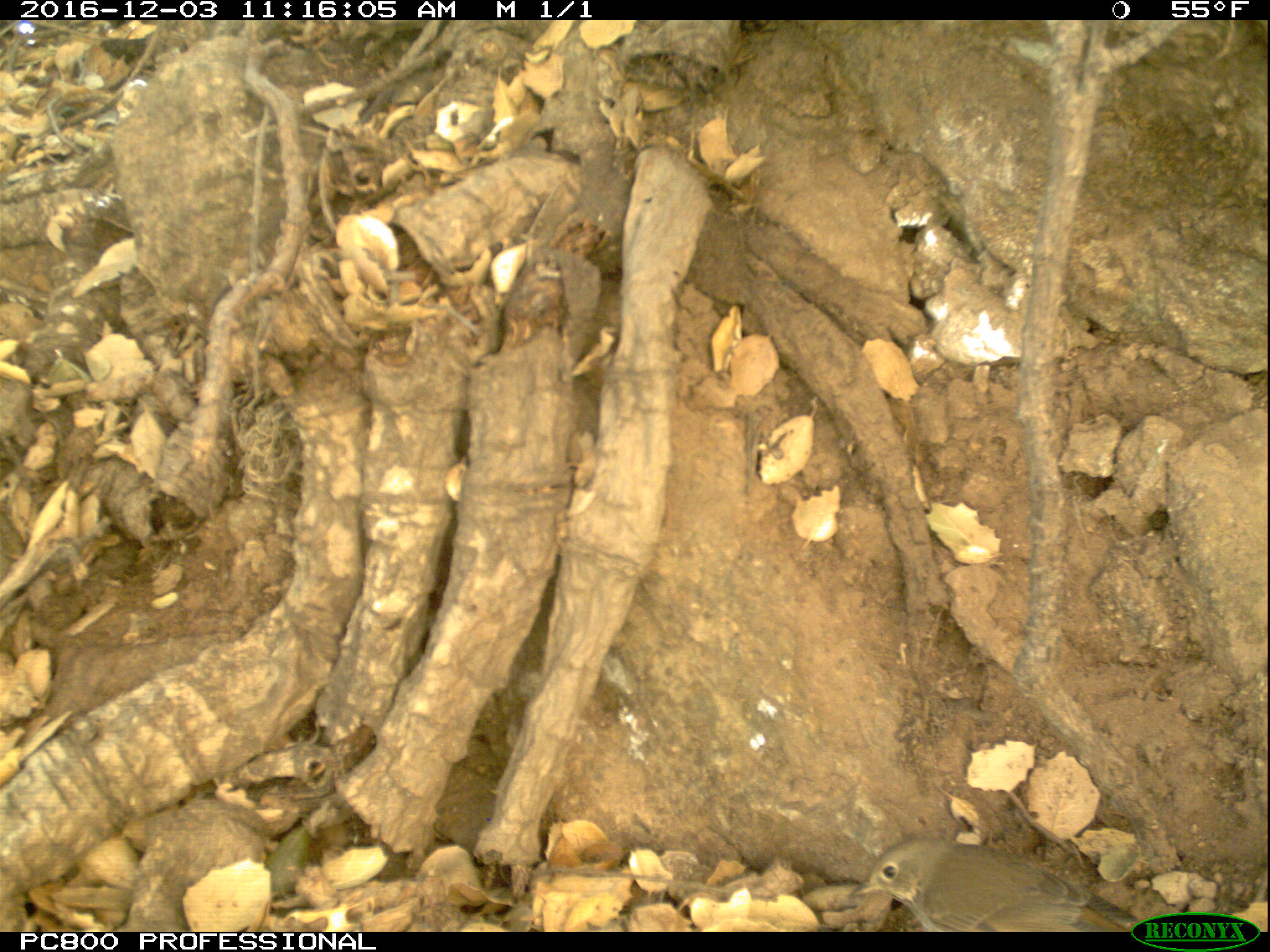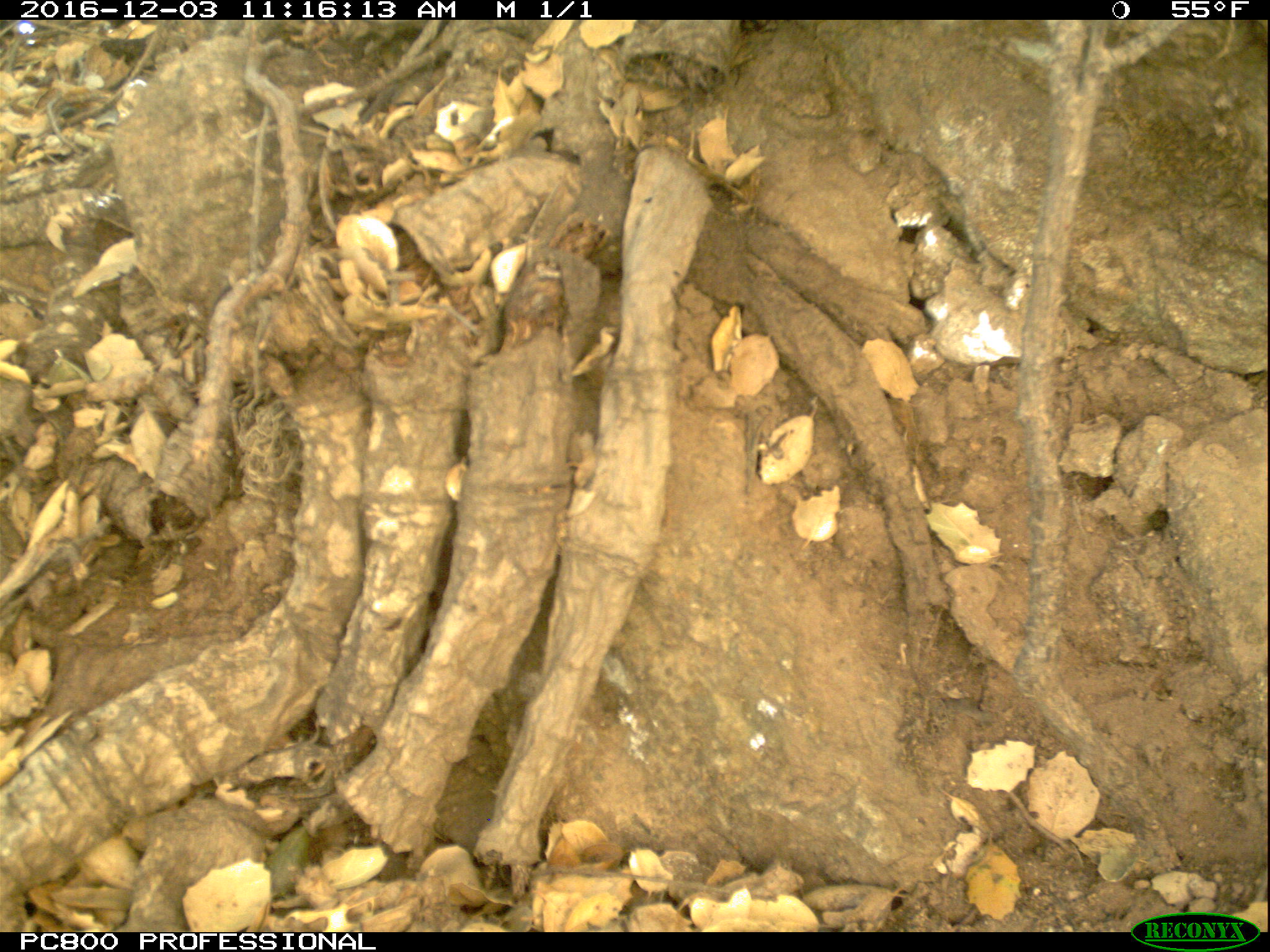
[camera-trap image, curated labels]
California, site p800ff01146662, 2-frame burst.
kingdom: Animalia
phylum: Chordata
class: Aves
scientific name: Aves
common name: bird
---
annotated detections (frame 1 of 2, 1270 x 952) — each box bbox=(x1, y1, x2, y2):
bird: bbox=(851, 836, 1139, 932)